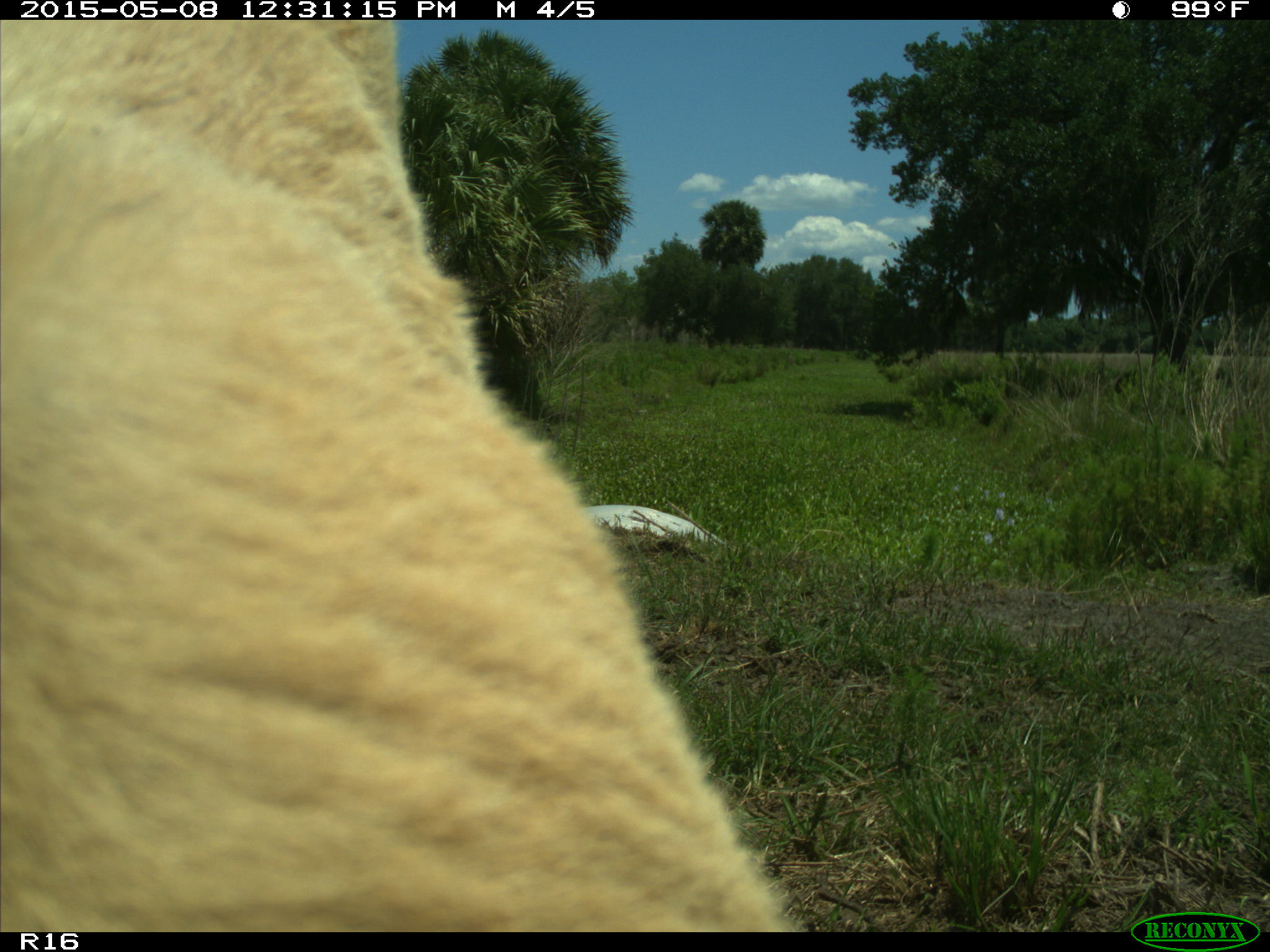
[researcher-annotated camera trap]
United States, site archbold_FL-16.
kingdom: Animalia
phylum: Chordata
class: Mammalia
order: Artiodactyla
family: Bovidae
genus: Bos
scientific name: Bos taurus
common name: domestic cow